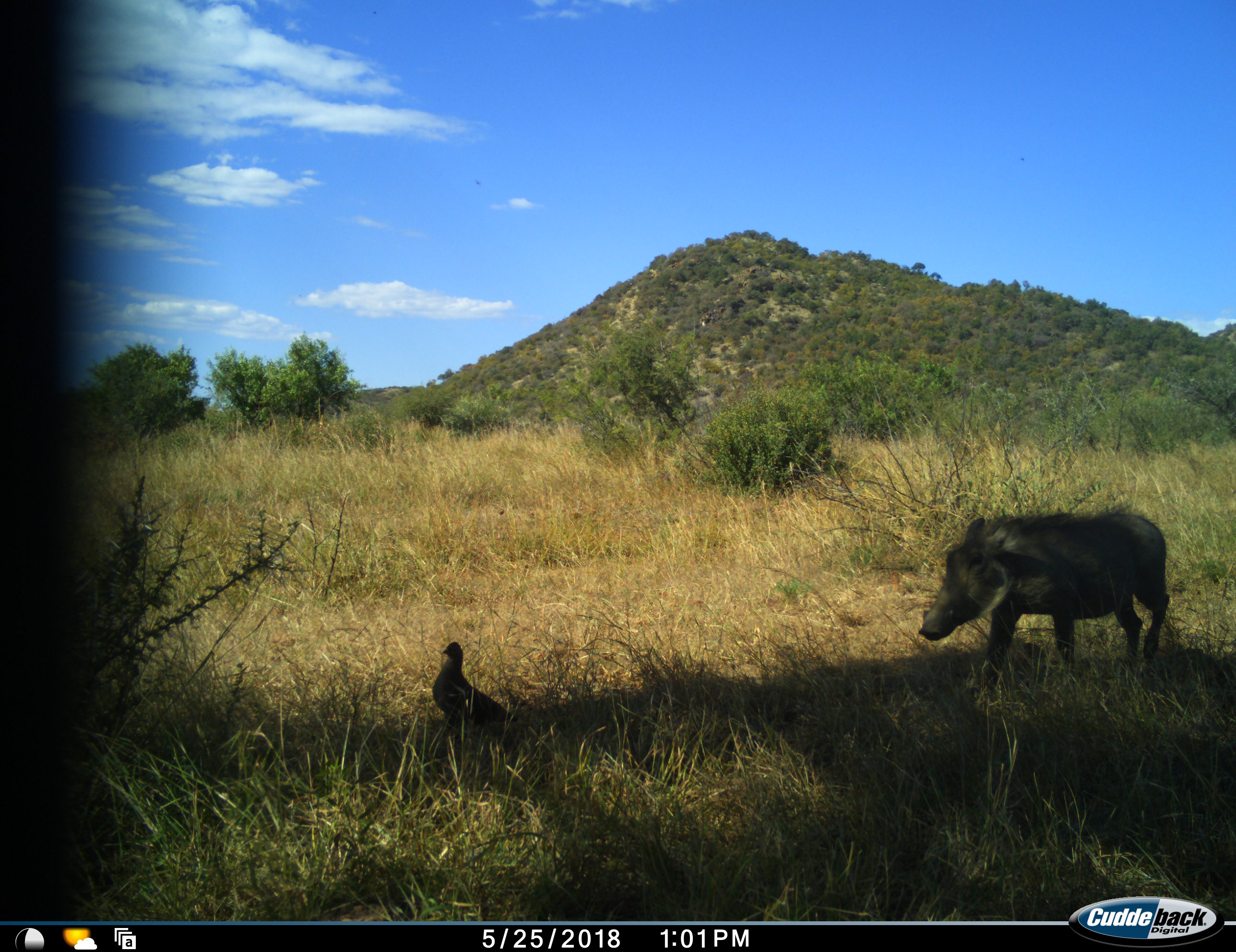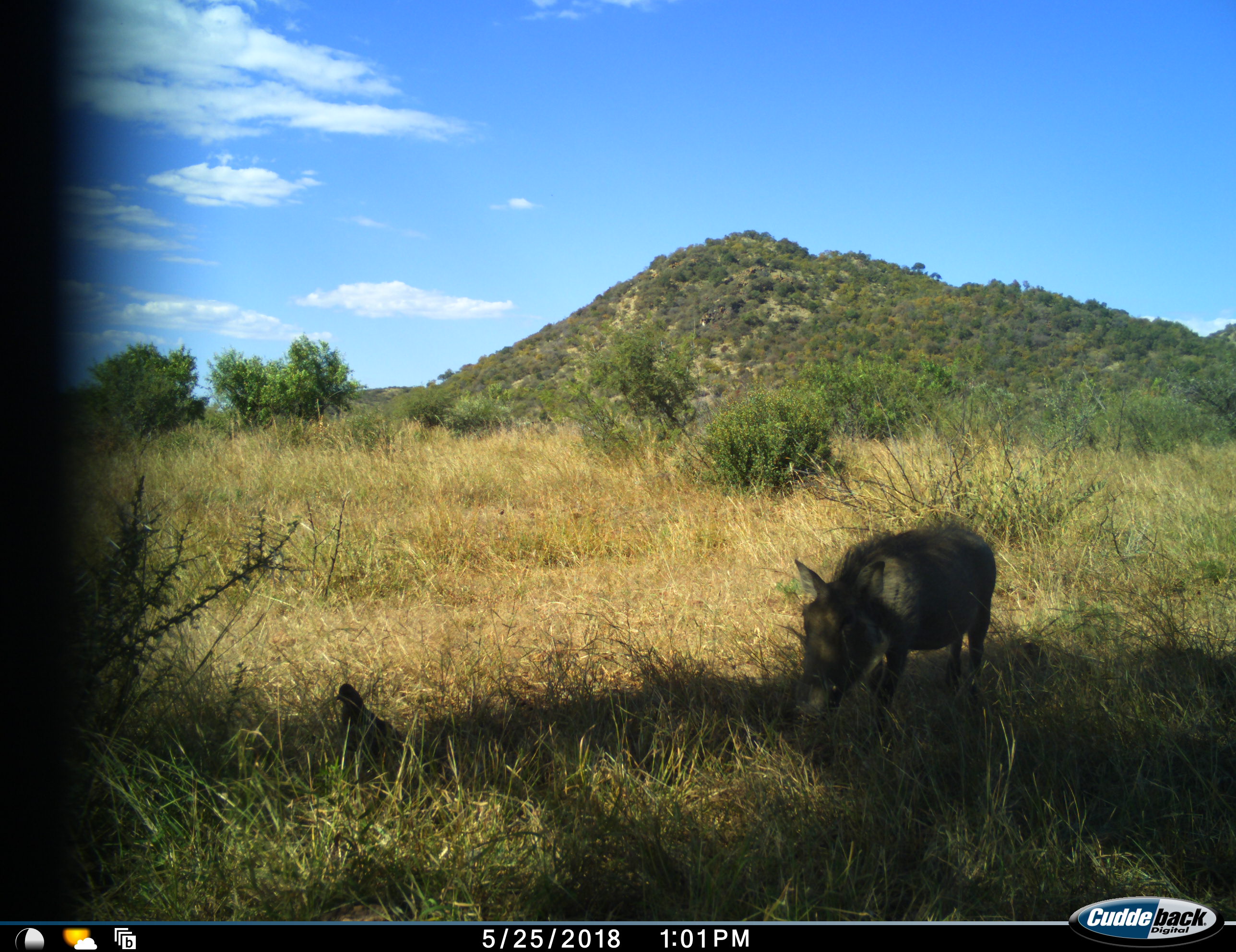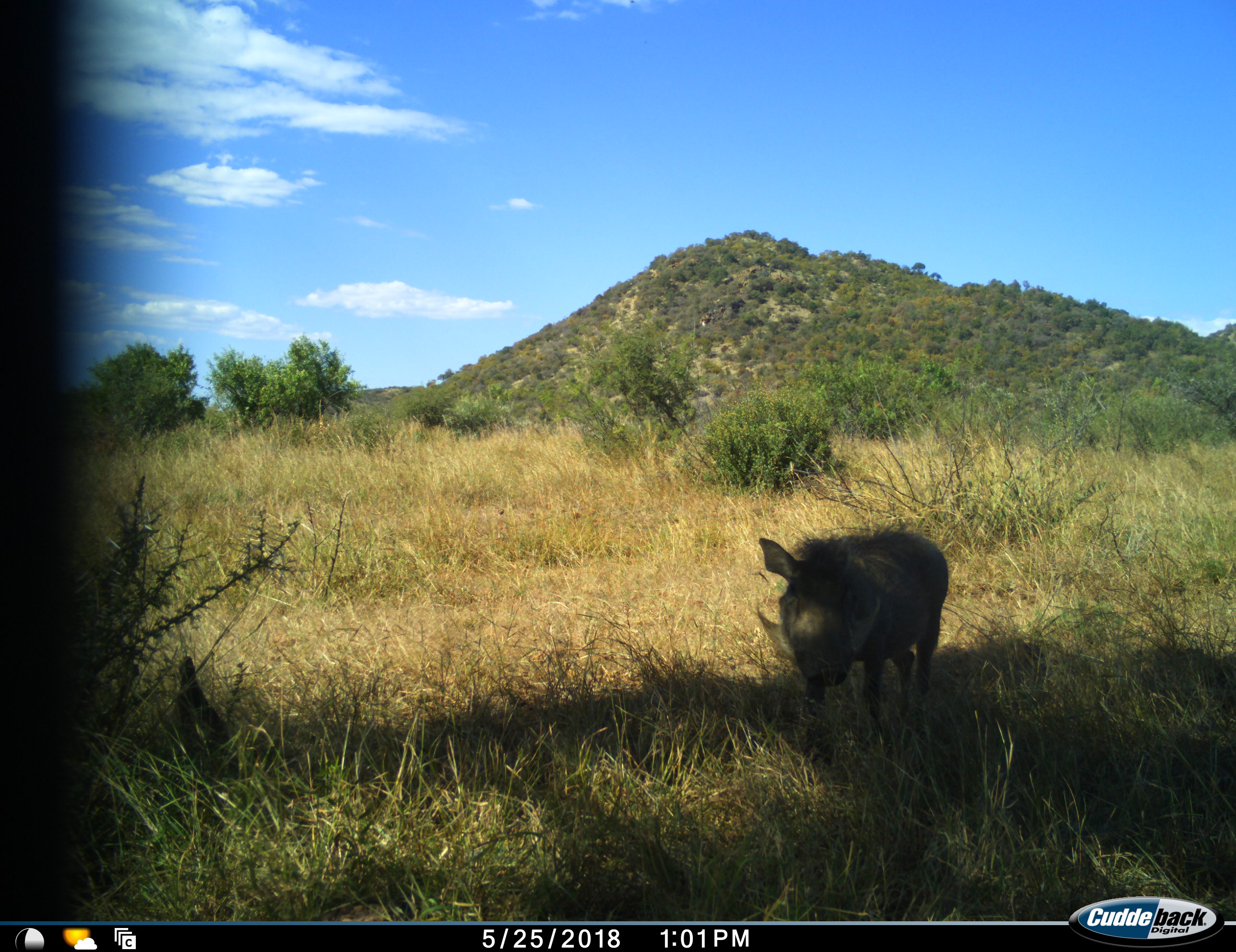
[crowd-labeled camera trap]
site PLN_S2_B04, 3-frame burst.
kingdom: Animalia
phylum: Chordata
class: Aves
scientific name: Aves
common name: bird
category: birdother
Birdother (bird) (Aves), count 1. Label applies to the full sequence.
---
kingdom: Animalia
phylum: Chordata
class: Mammalia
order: Artiodactyla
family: Suidae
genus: Phacochoerus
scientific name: Phacochoerus africanus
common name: warthog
Warthog (Phacochoerus africanus), count 1. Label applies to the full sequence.